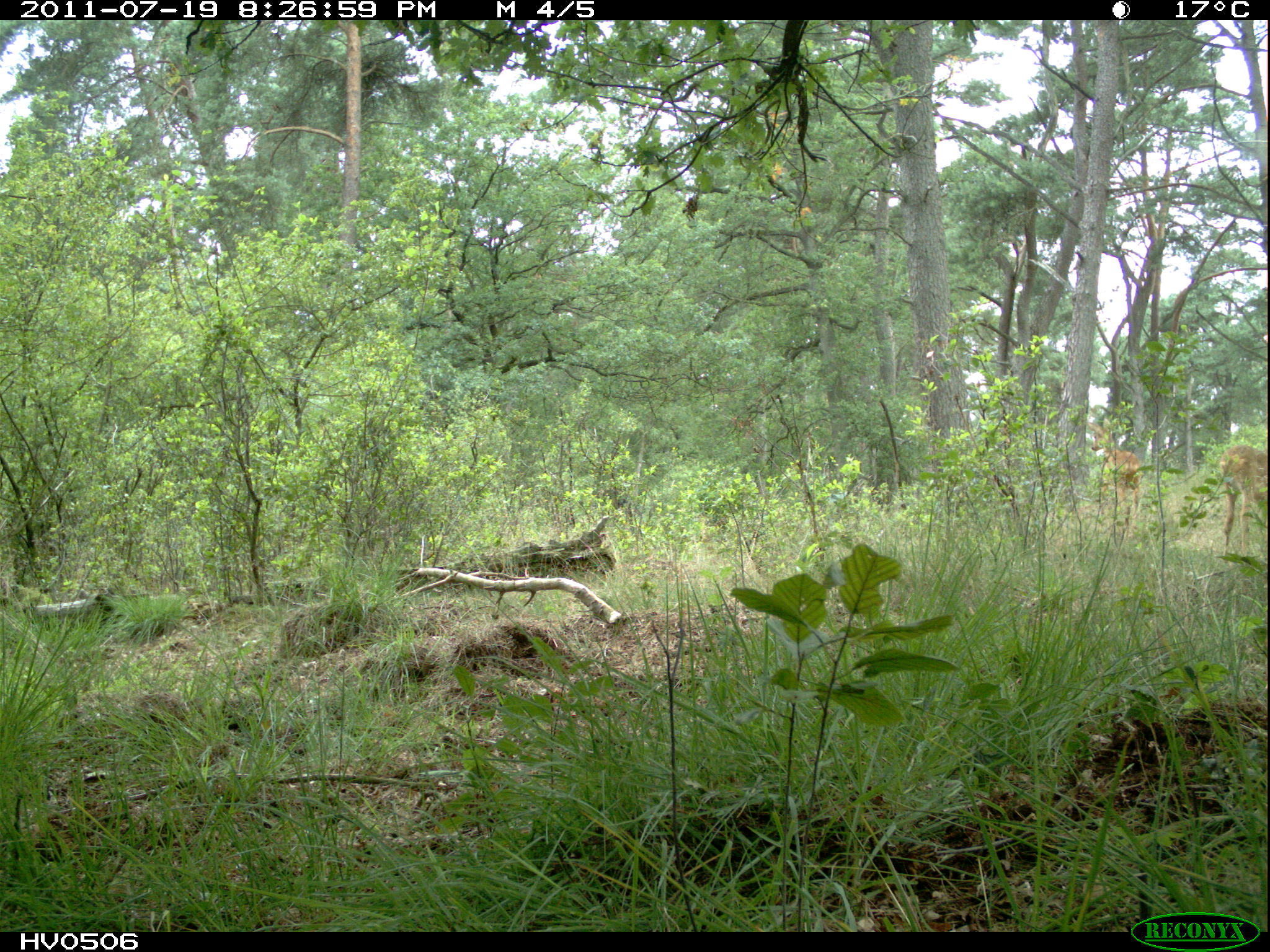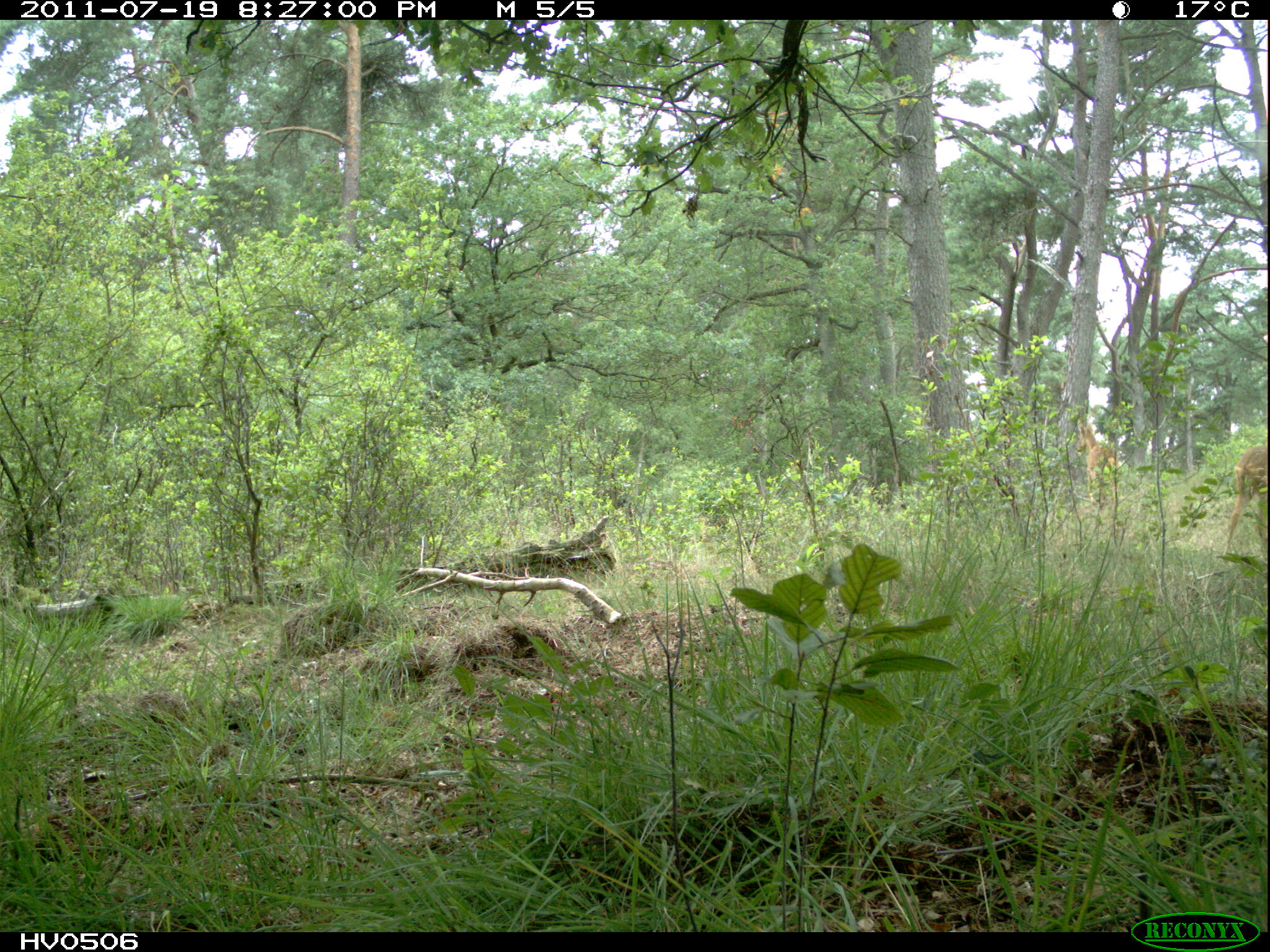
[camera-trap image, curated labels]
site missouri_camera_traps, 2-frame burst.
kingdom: Animalia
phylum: Chordata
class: Mammalia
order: Artiodactyla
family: Cervidae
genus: Capreolus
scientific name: Capreolus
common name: roe deer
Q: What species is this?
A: Roe deer (Capreolus).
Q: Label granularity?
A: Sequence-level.